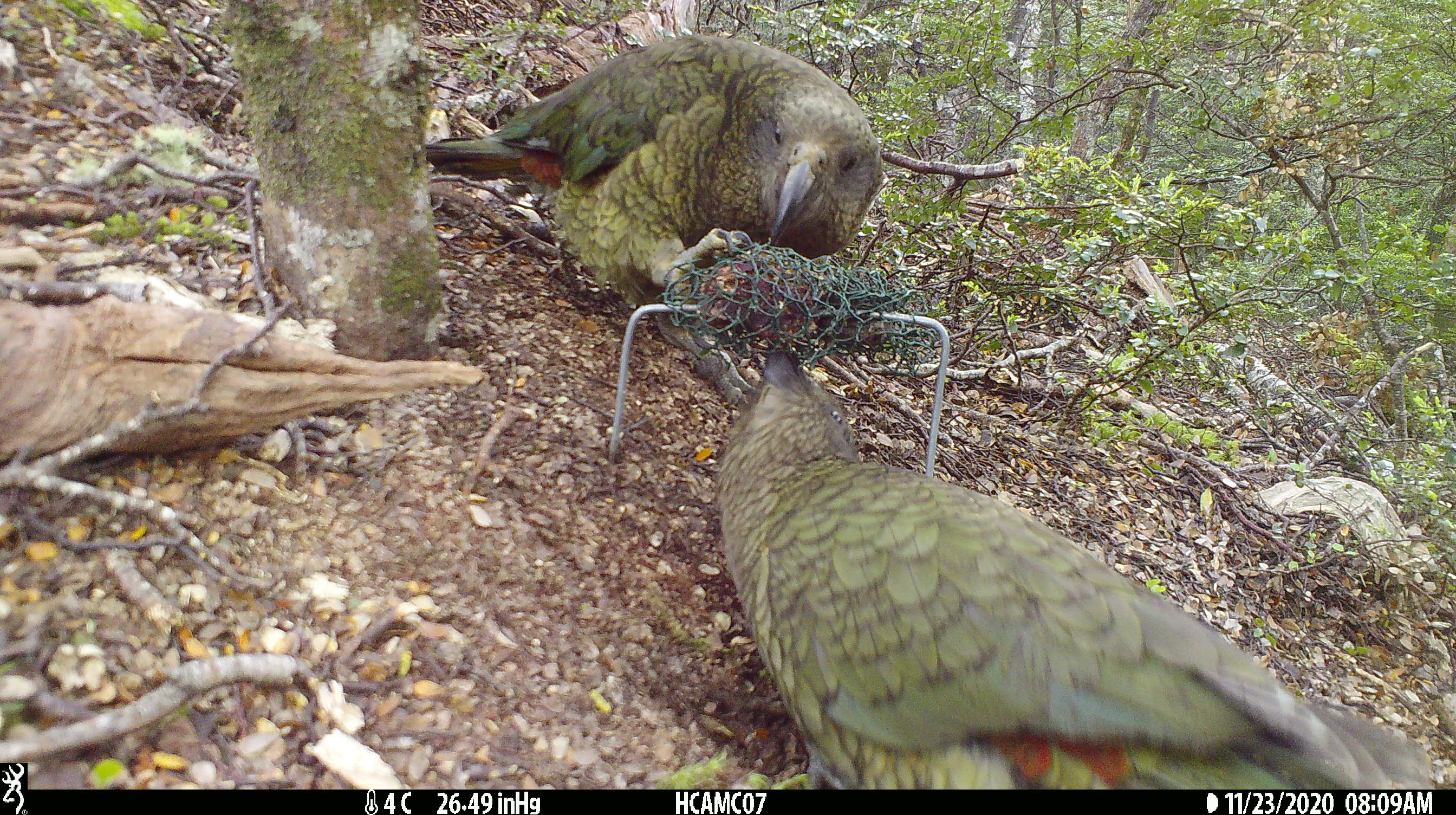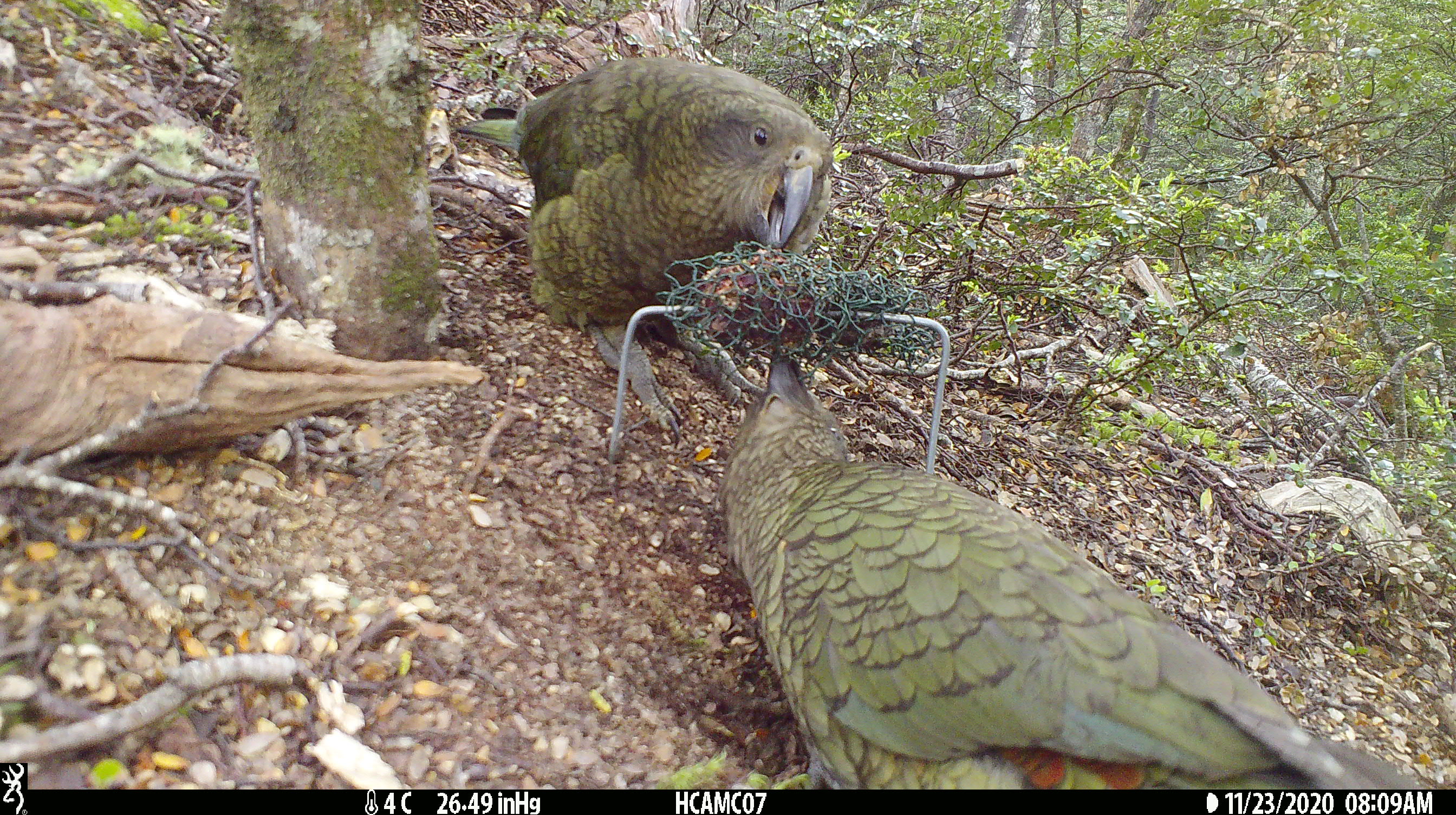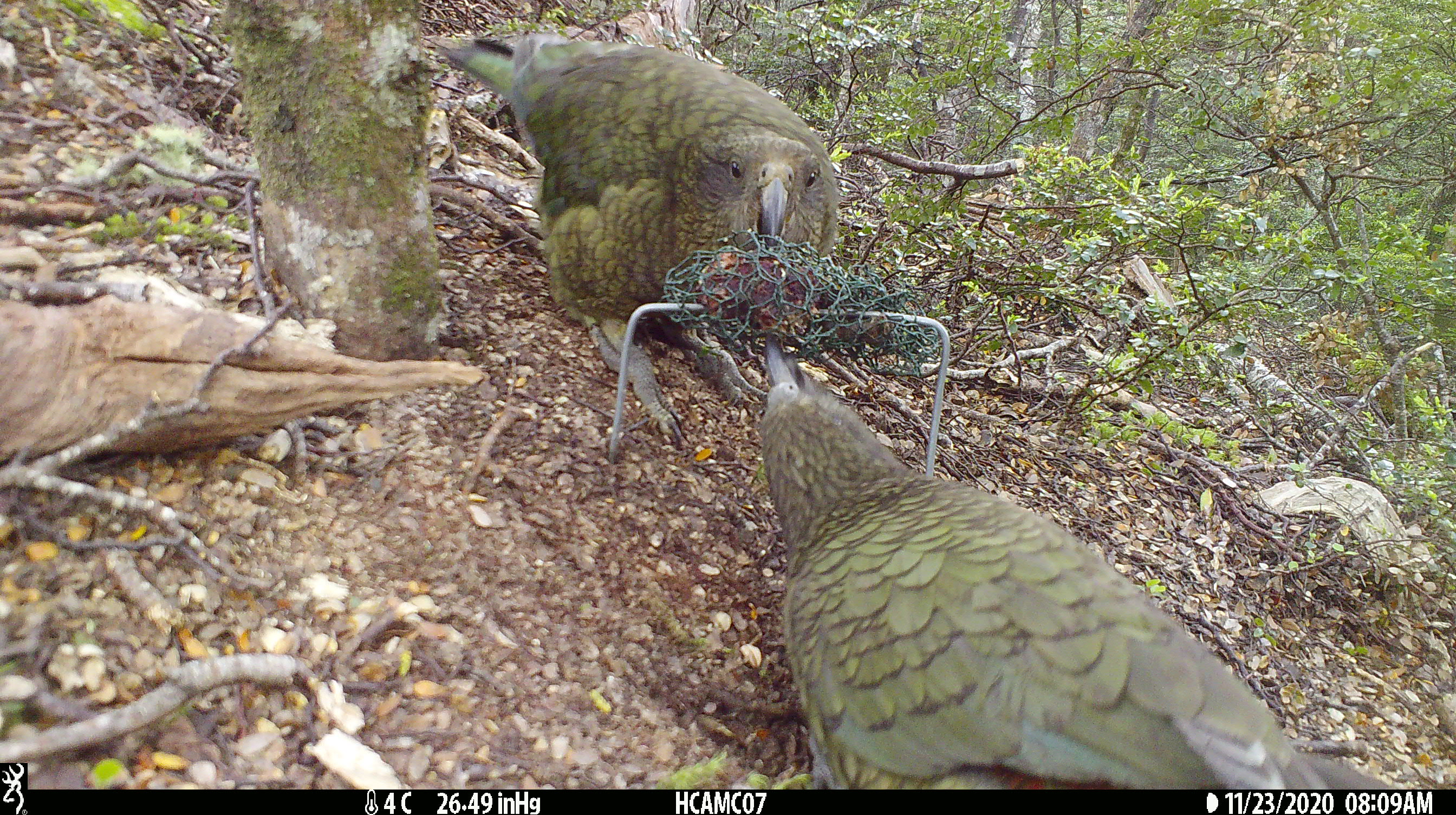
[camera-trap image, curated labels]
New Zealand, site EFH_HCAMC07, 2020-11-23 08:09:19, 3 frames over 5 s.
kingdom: Animalia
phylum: Chordata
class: Aves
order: Psittaciformes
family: Strigopidae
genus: Nestor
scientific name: Nestor notabilis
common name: kea